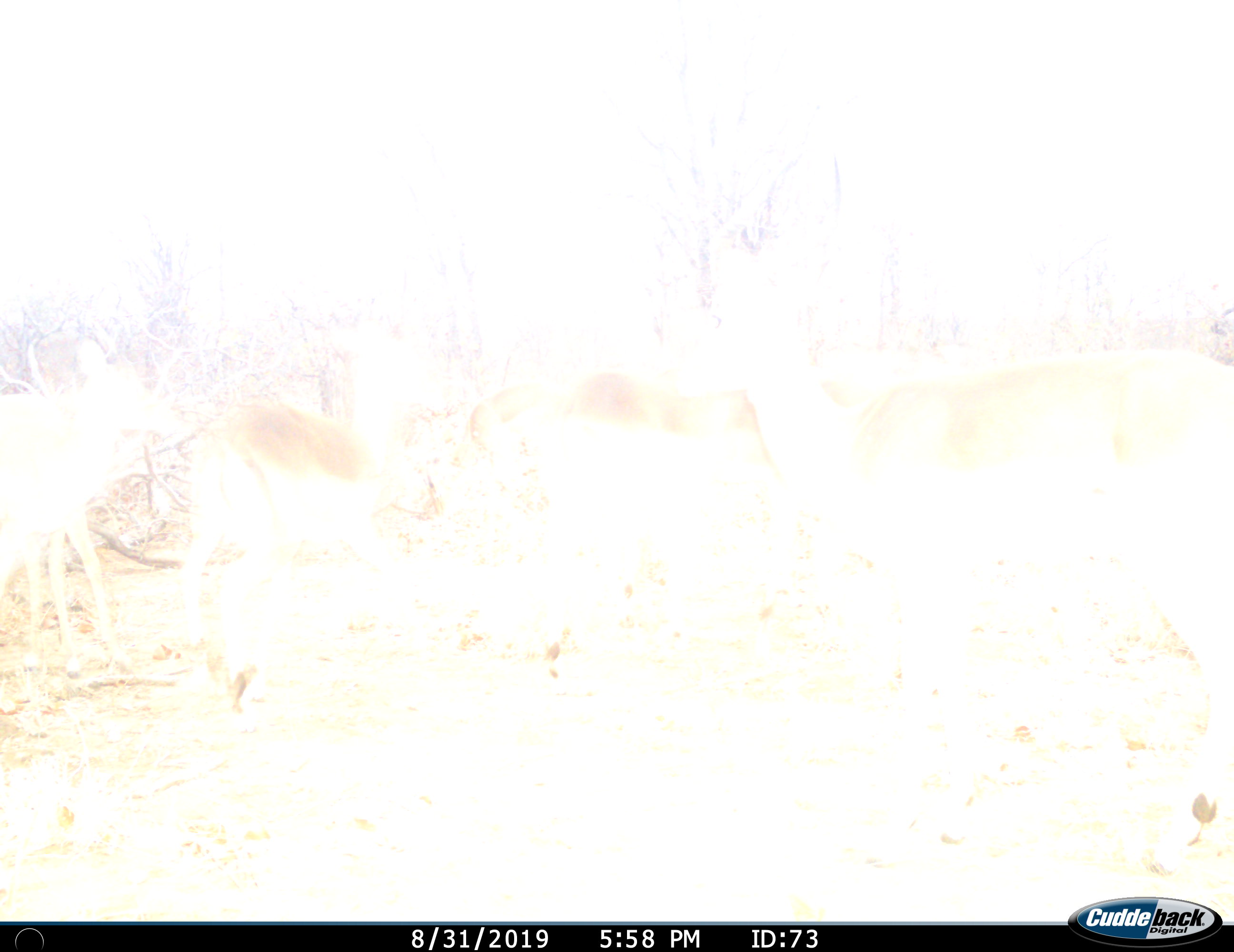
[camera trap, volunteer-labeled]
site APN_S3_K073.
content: unidentified animal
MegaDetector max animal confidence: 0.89